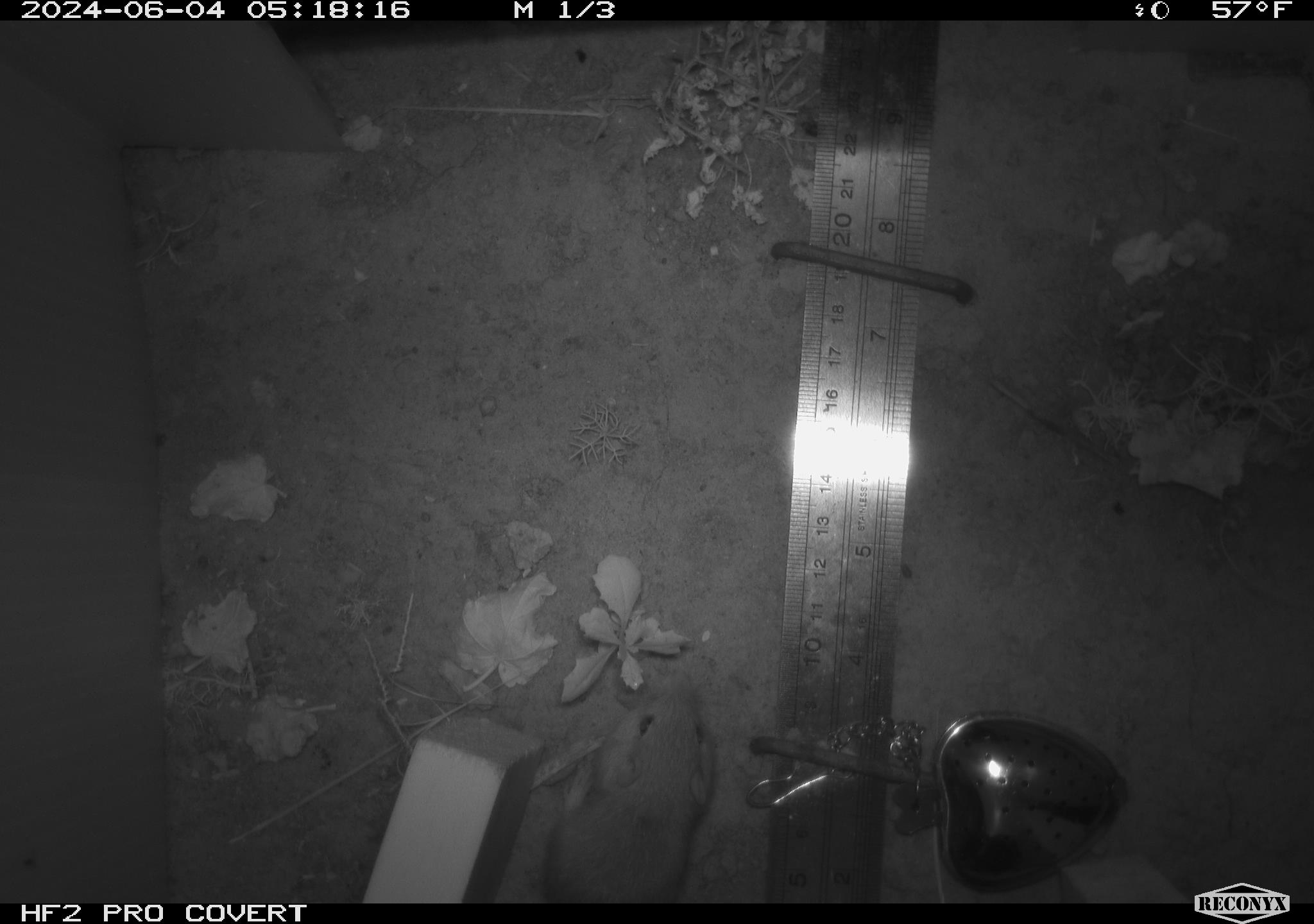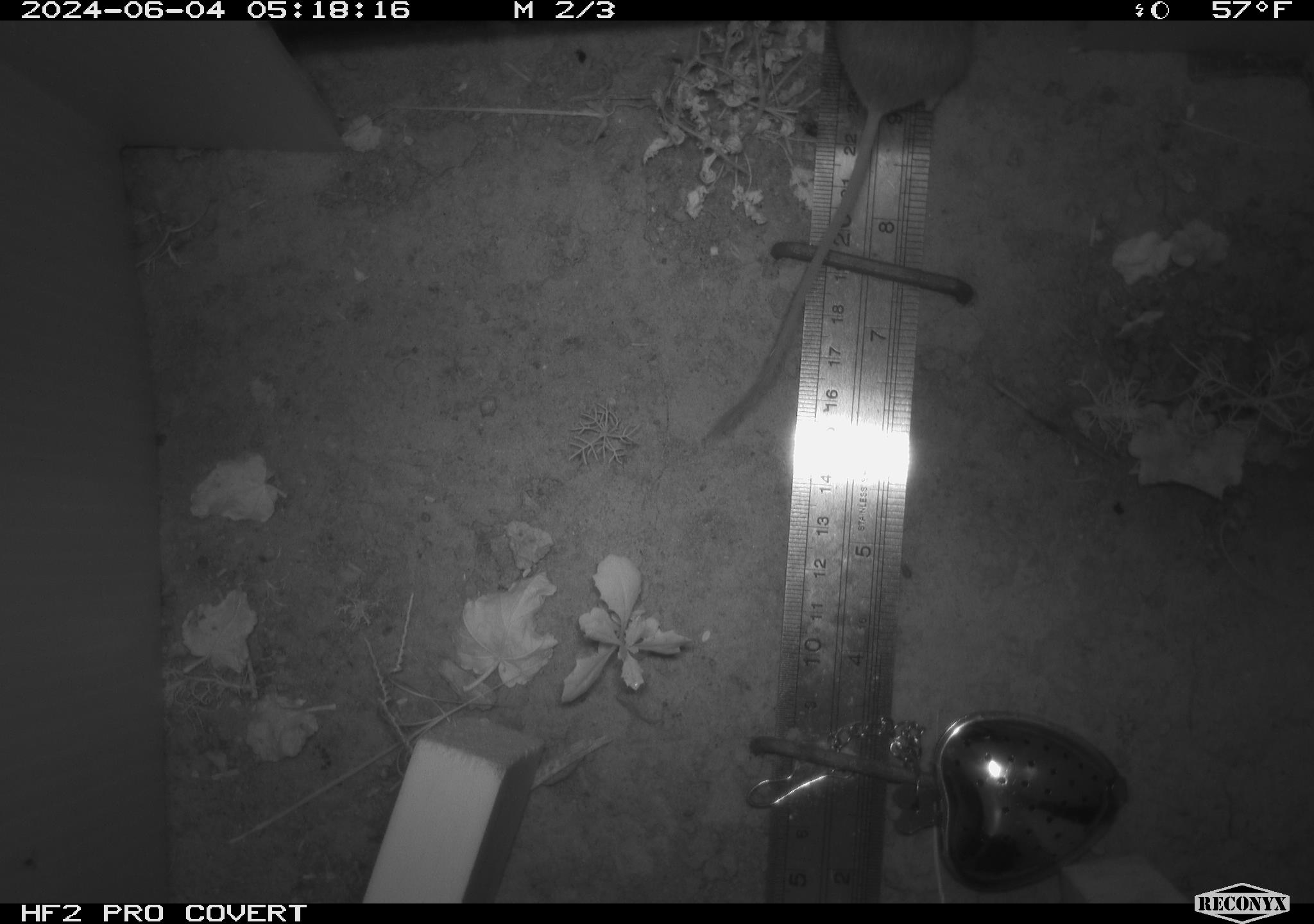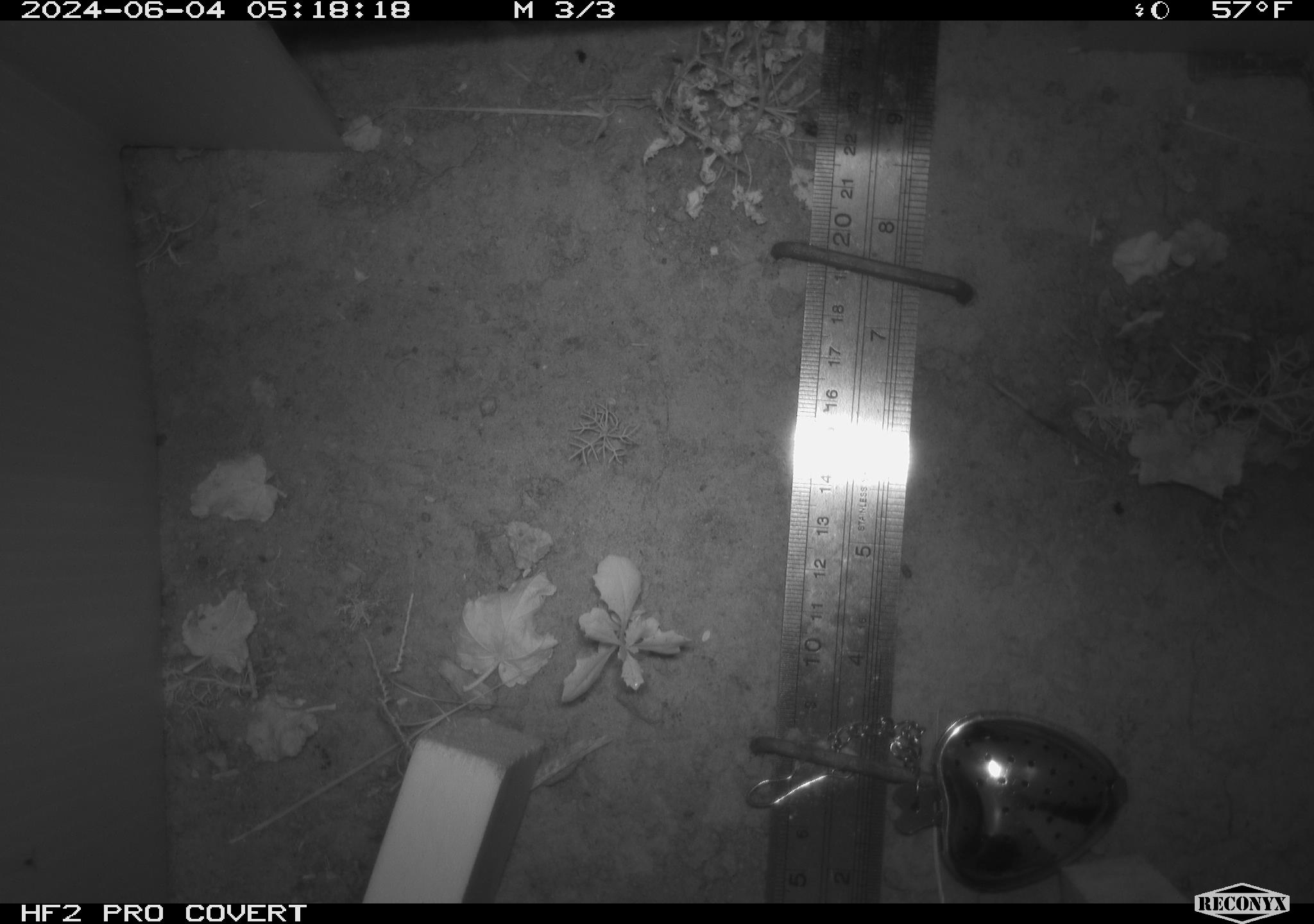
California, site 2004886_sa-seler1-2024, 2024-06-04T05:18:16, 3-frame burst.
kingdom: Animalia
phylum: Chordata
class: Mammalia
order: Rodentia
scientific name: Rodentia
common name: mouse species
Mouse species (Rodentia).